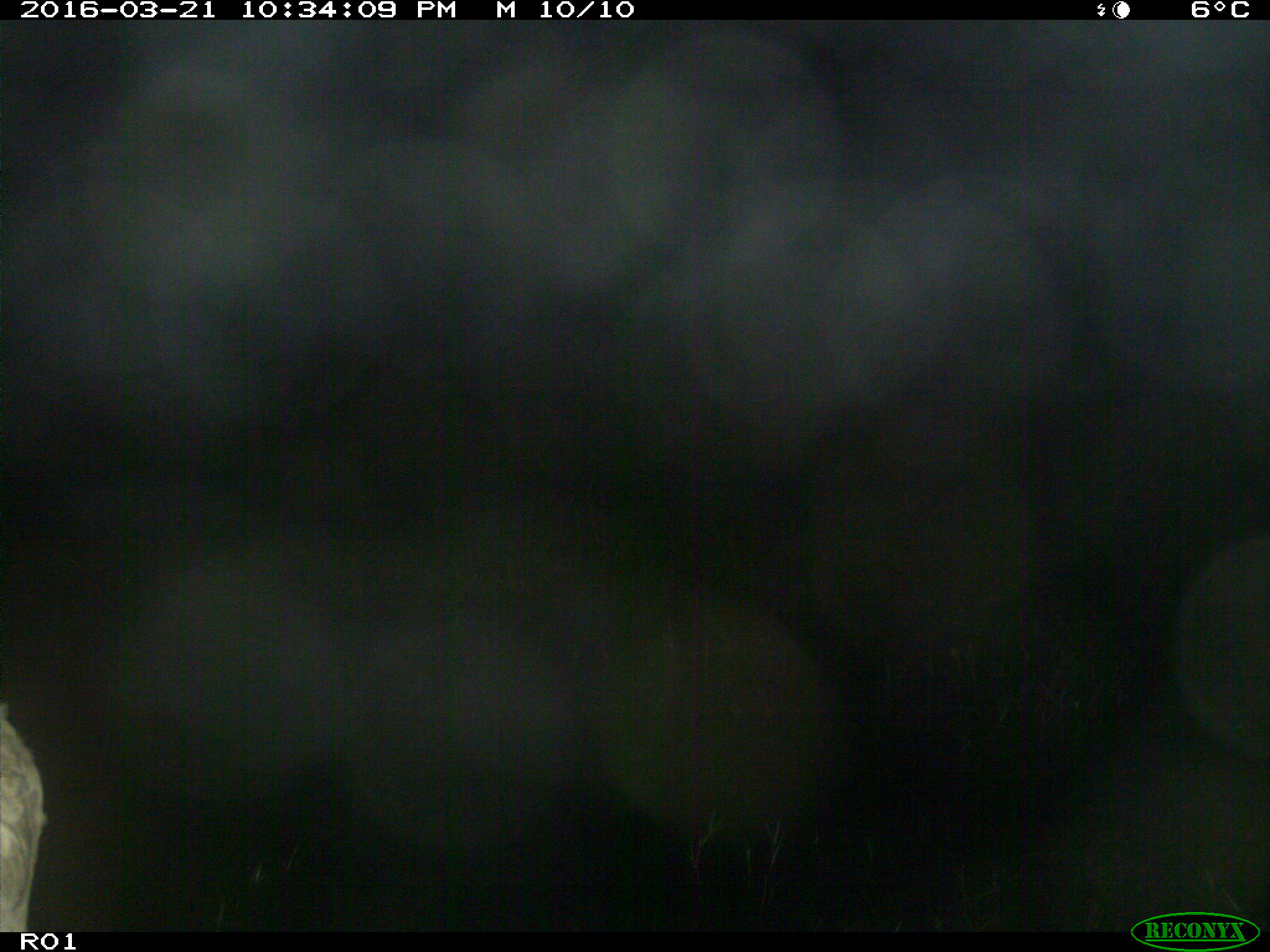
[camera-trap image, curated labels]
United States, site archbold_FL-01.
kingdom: Animalia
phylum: Chordata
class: Mammalia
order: Artiodactyla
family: Bovidae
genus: Bos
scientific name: Bos taurus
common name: domestic cow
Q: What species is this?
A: Bos taurus (domestic cow).